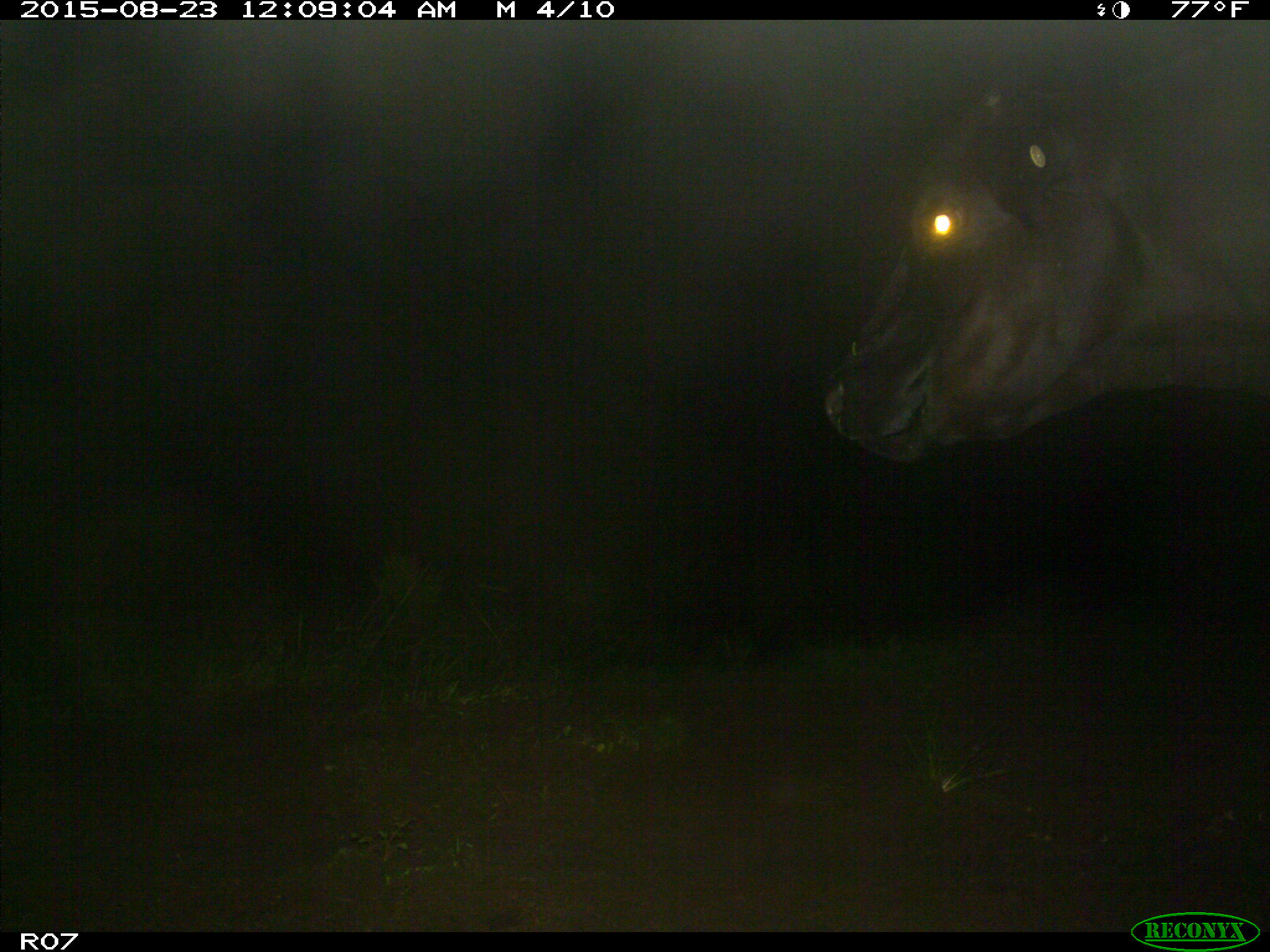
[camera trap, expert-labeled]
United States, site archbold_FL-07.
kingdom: Animalia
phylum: Chordata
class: Mammalia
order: Artiodactyla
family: Bovidae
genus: Bos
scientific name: Bos taurus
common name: domestic cow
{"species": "Bos taurus (domestic cow)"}